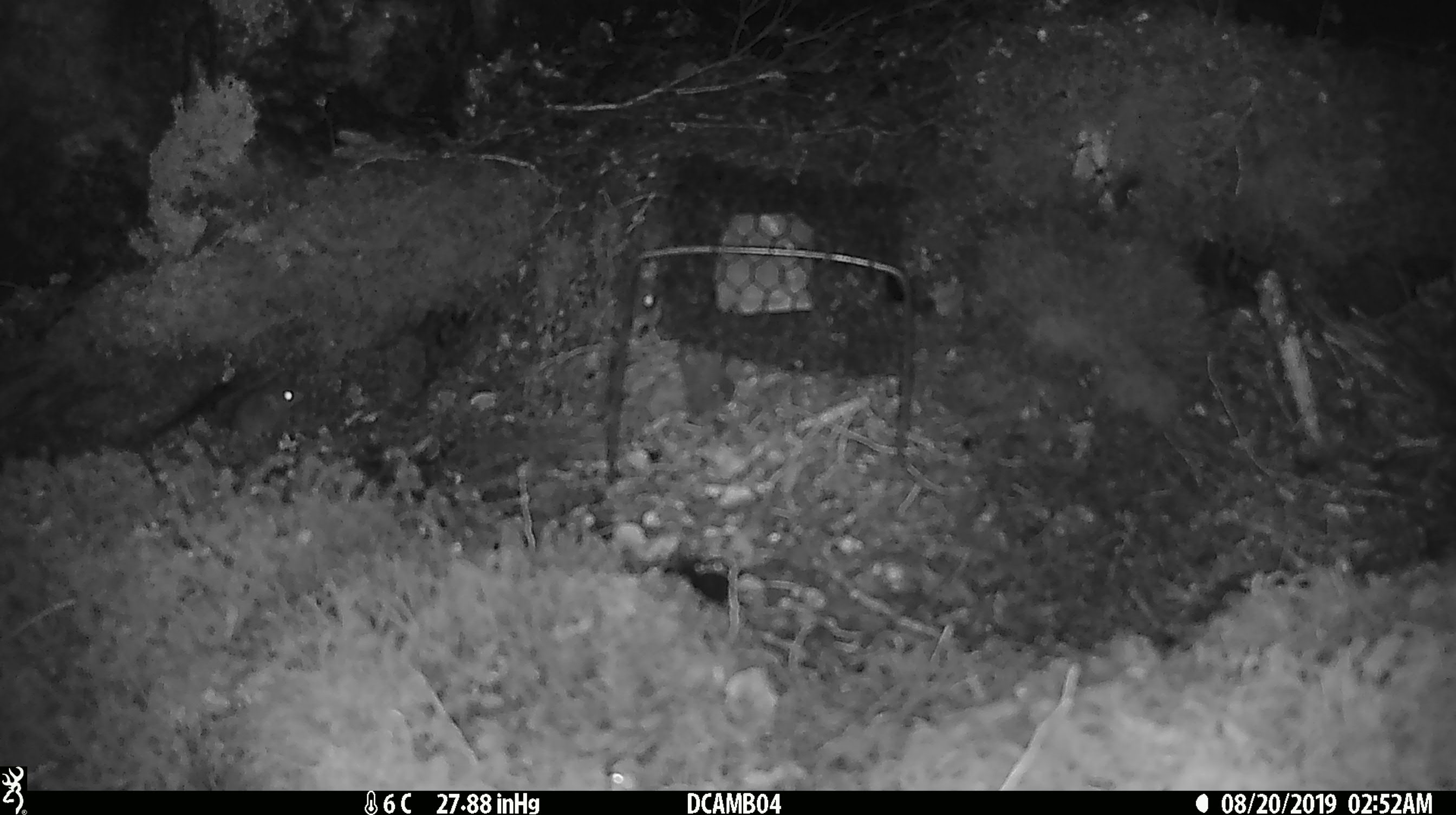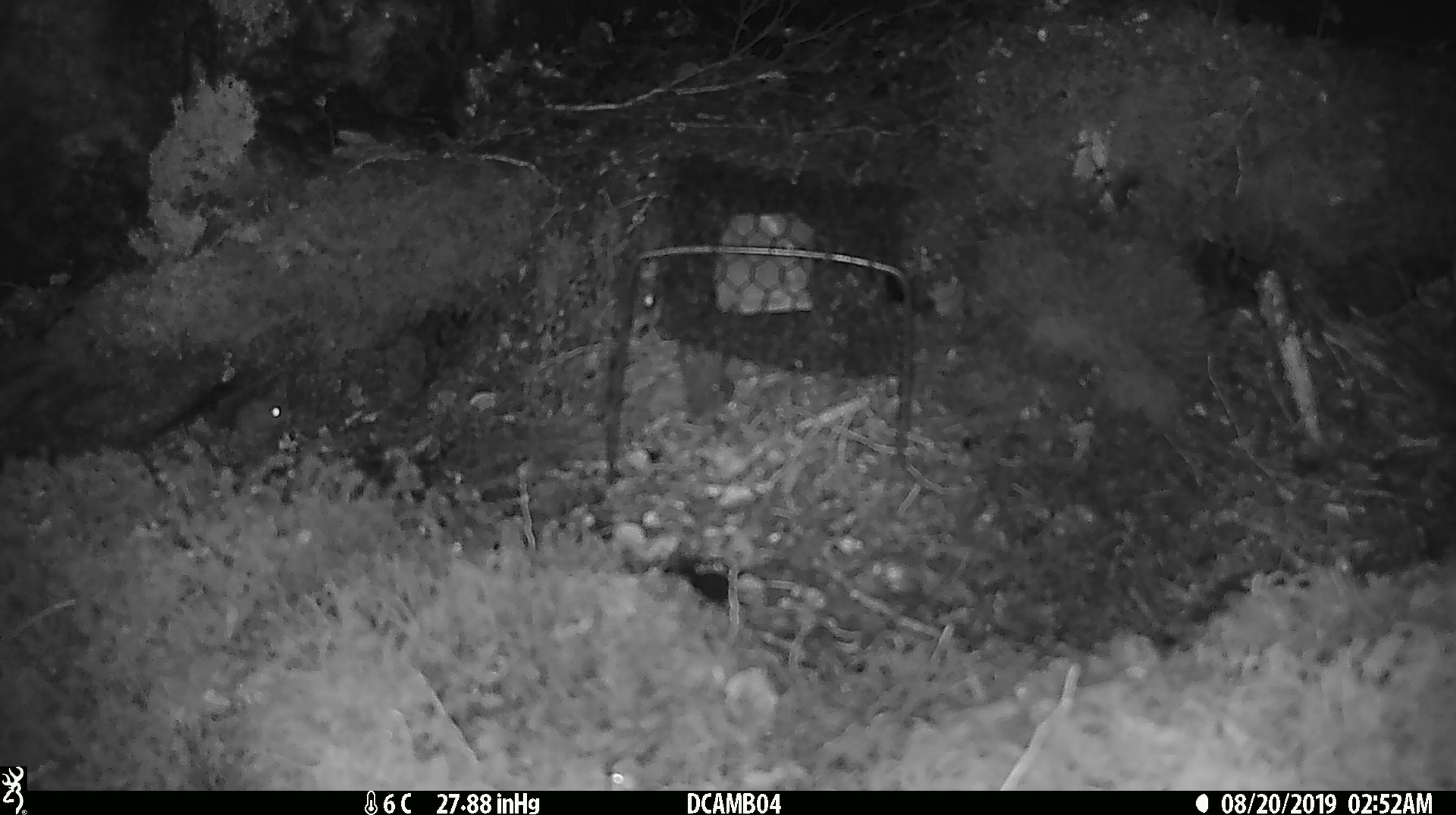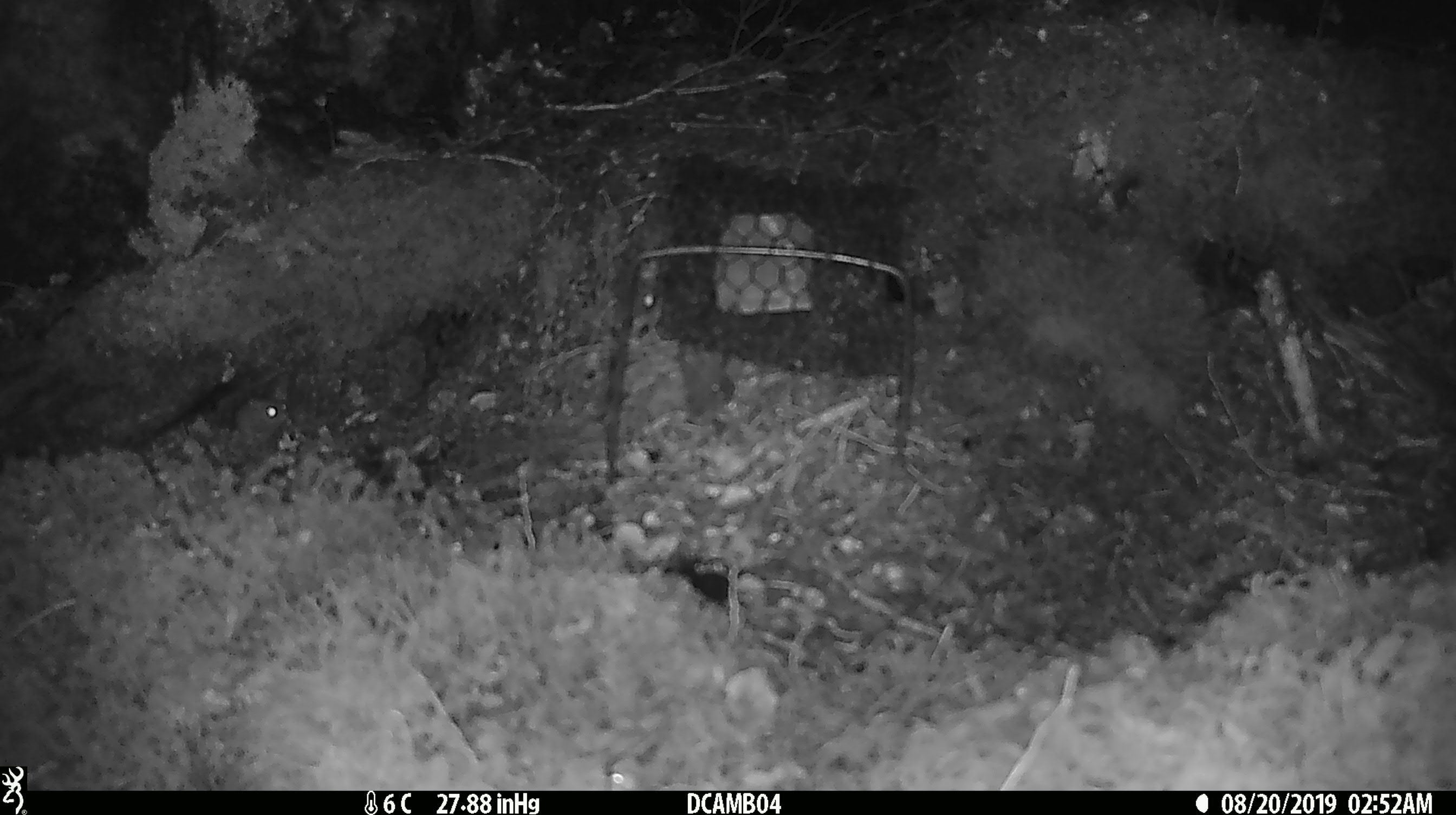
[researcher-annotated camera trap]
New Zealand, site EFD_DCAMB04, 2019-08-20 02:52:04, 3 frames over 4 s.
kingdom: Animalia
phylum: Chordata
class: Mammalia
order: Rodentia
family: Muridae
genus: Mus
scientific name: Mus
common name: mouse